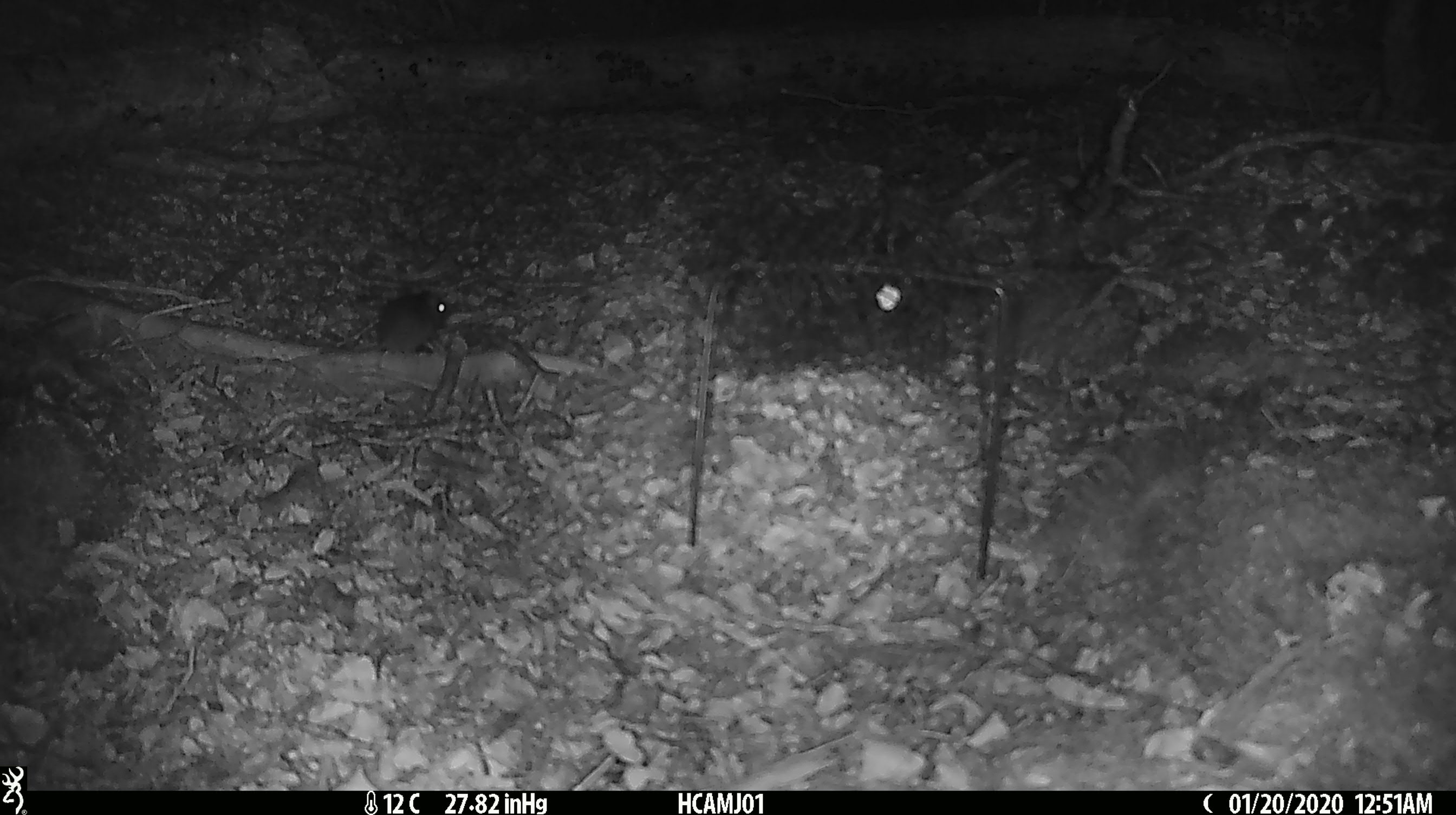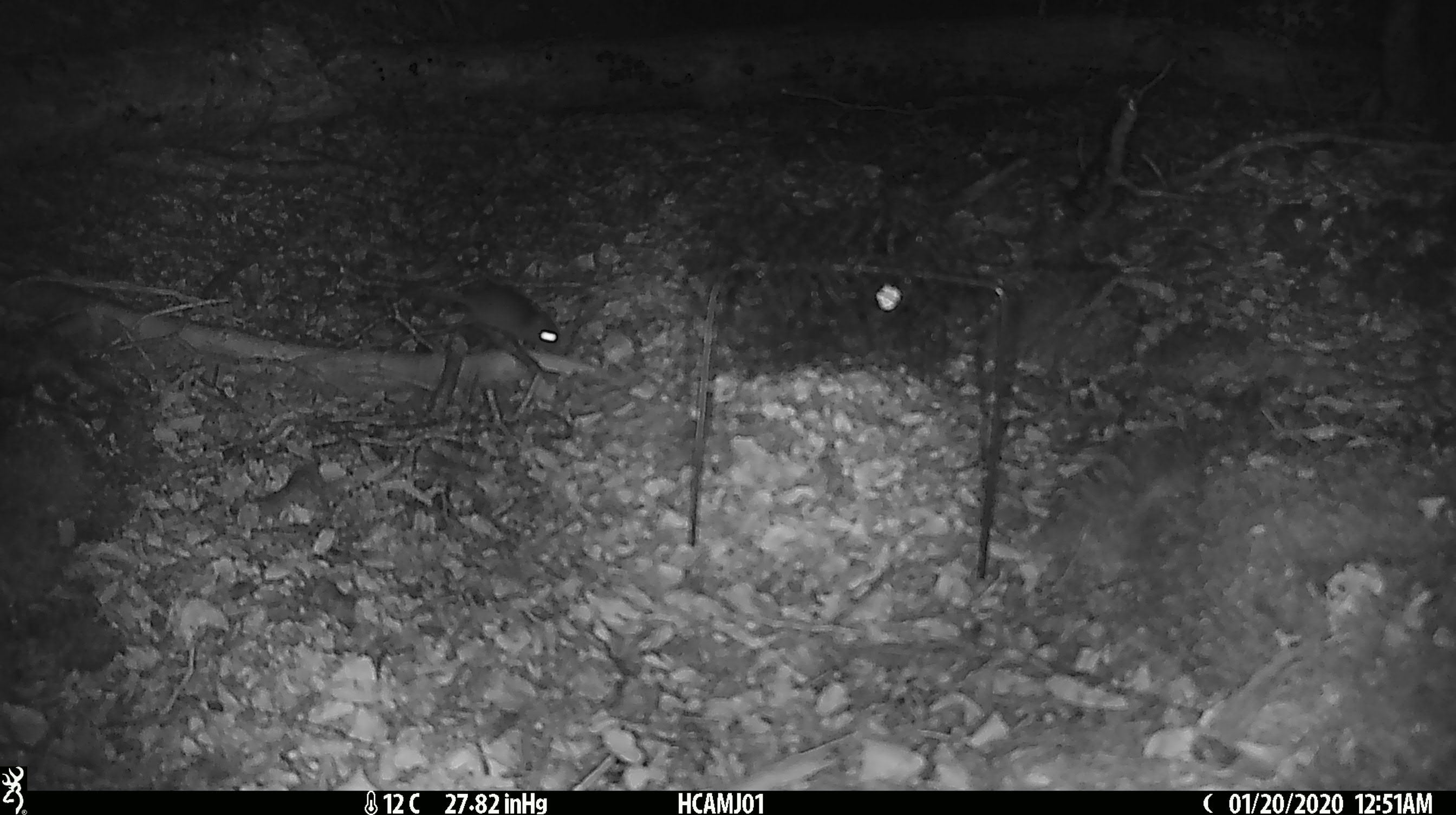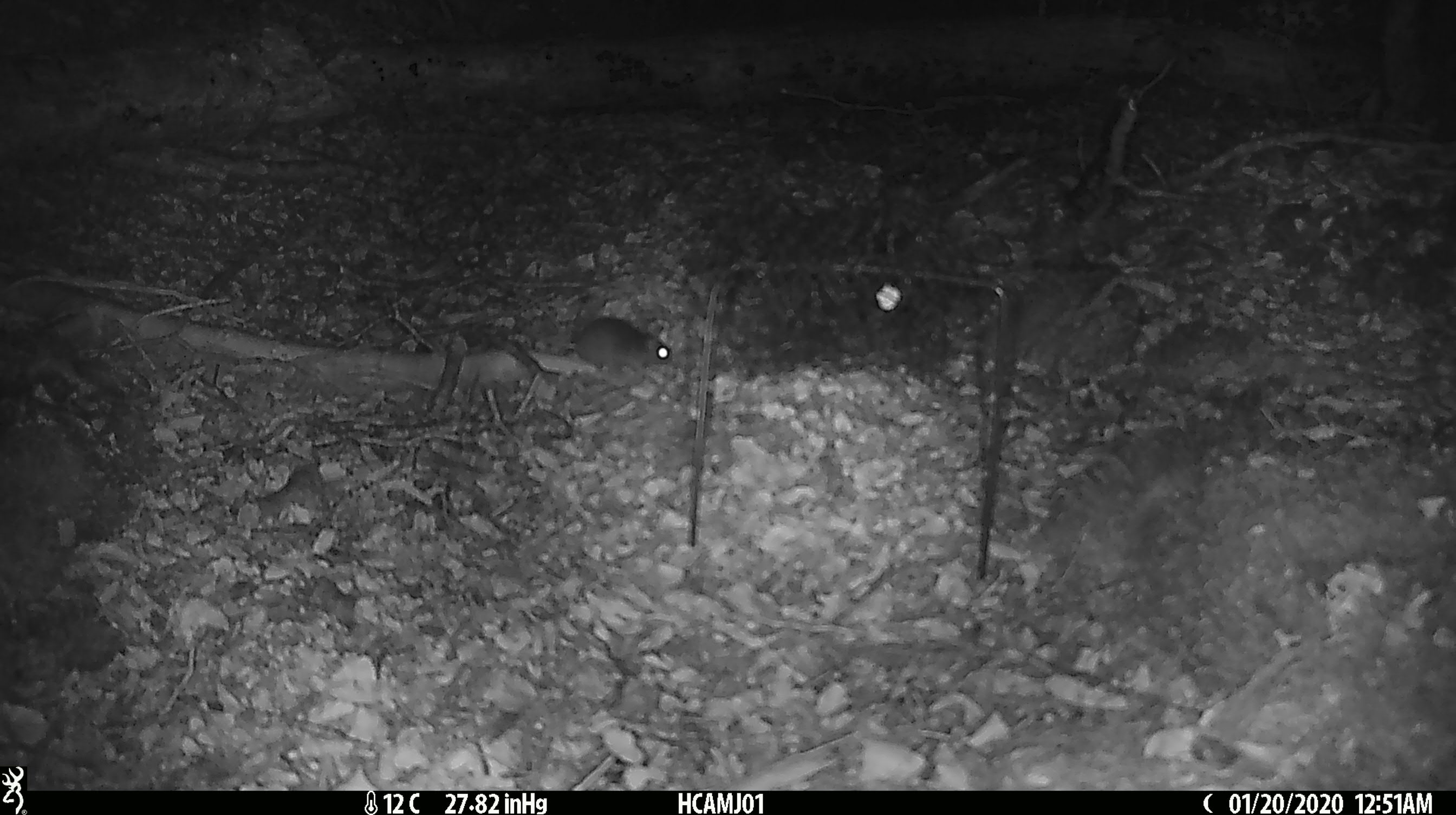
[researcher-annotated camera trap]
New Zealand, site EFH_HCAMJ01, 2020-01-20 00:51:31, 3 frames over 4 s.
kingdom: Animalia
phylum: Chordata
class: Mammalia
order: Rodentia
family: Muridae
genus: Mus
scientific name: Mus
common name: mouse